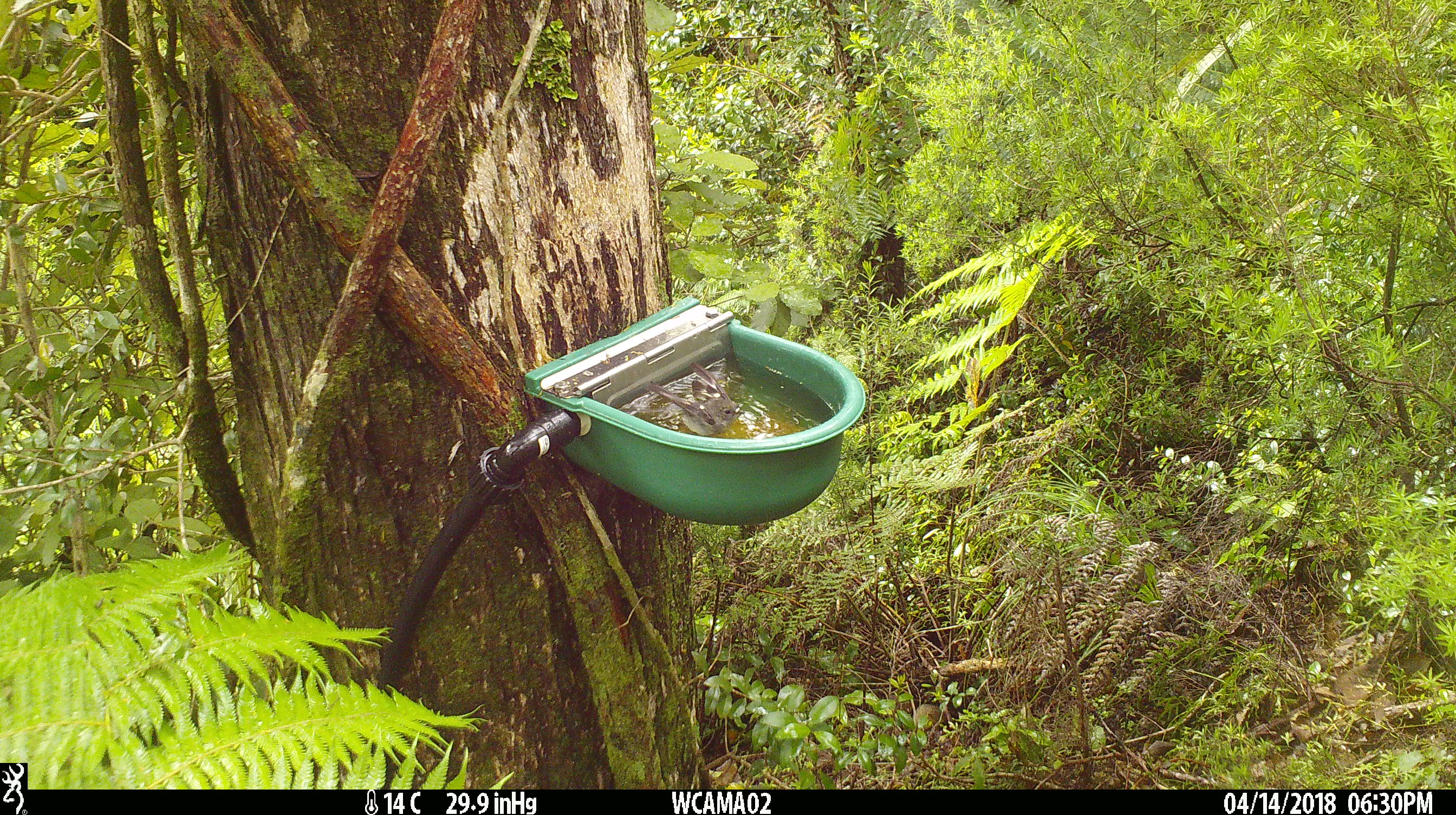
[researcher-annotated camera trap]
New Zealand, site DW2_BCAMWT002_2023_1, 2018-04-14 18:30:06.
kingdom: Animalia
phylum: Chordata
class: Aves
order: Passeriformes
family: Petroicidae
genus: Petroica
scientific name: Petroica macrocephala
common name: tomtit